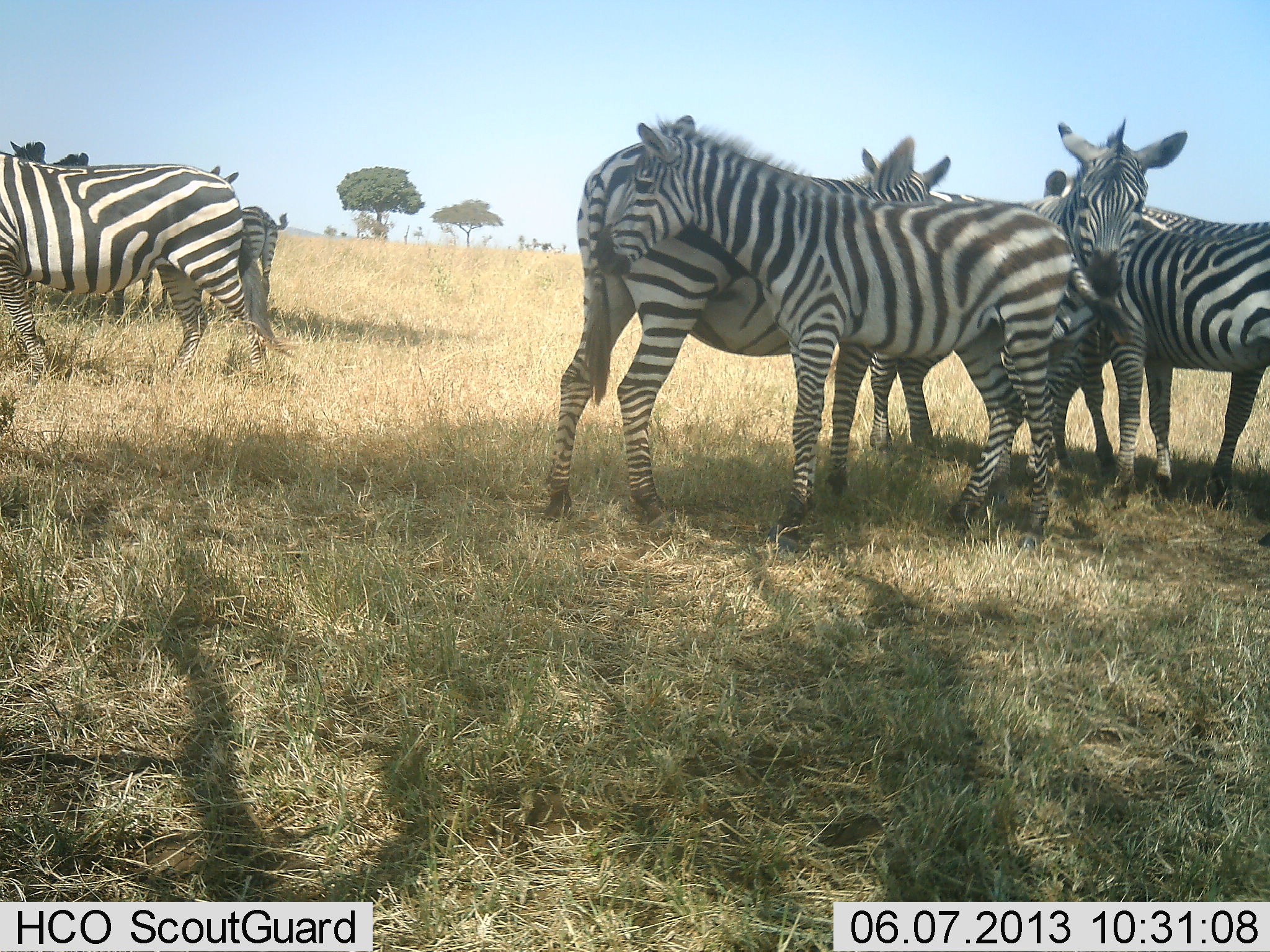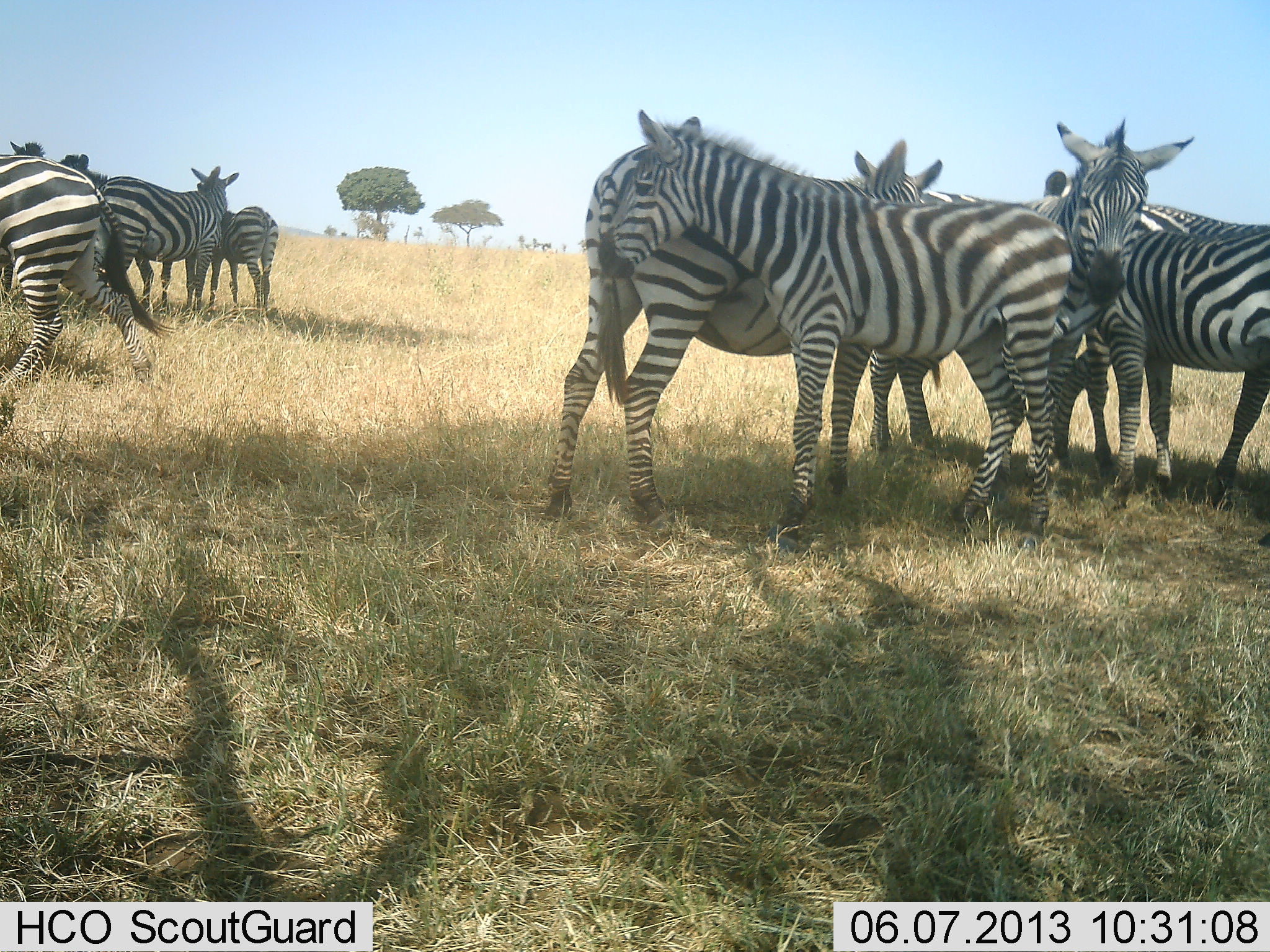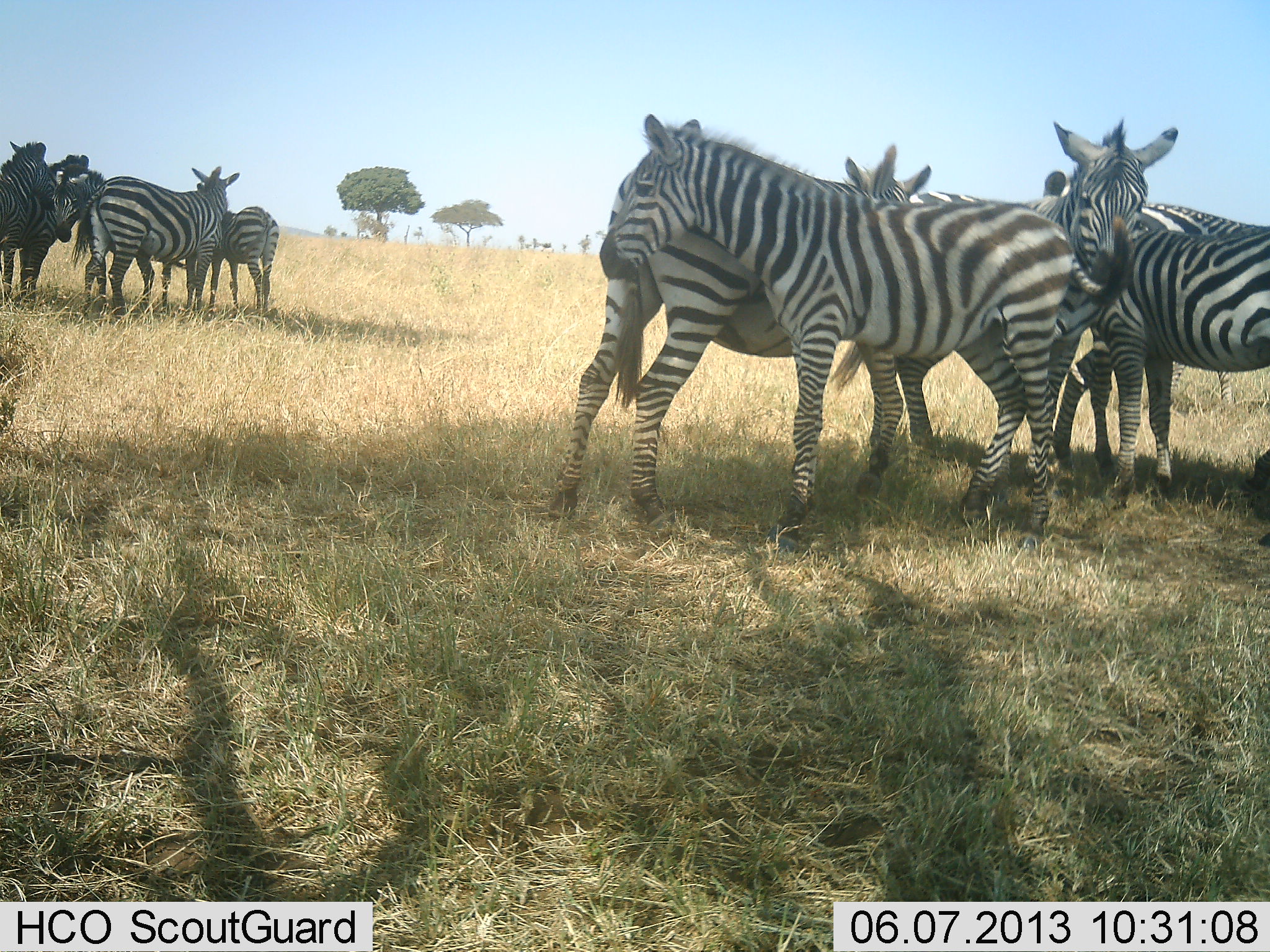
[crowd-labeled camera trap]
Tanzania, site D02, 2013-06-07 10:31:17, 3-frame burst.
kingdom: Animalia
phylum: Chordata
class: Mammalia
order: Perissodactyla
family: Equidae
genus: Equus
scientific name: Equus quagga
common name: plains zebra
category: zebra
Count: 10.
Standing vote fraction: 90%.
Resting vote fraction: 0%.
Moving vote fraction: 30%.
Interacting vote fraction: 40%.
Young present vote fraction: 0%.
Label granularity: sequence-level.